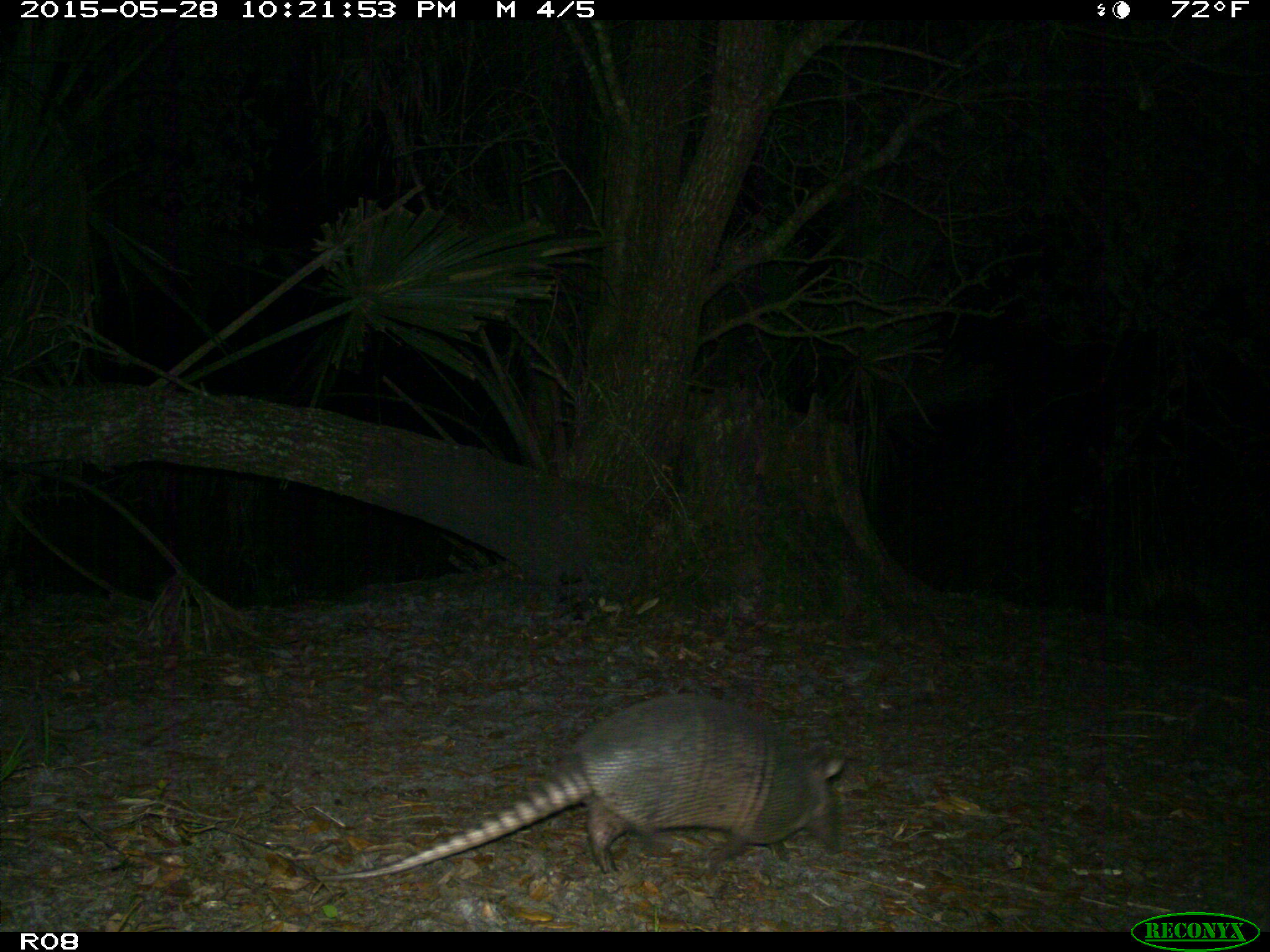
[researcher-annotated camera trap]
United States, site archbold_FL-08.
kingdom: Animalia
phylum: Chordata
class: Mammalia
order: Cingulata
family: Dasypodidae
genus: Dasypus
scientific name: Dasypus novemcinctus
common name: nine-banded armadillo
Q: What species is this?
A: Dasypus novemcinctus (nine-banded armadillo).